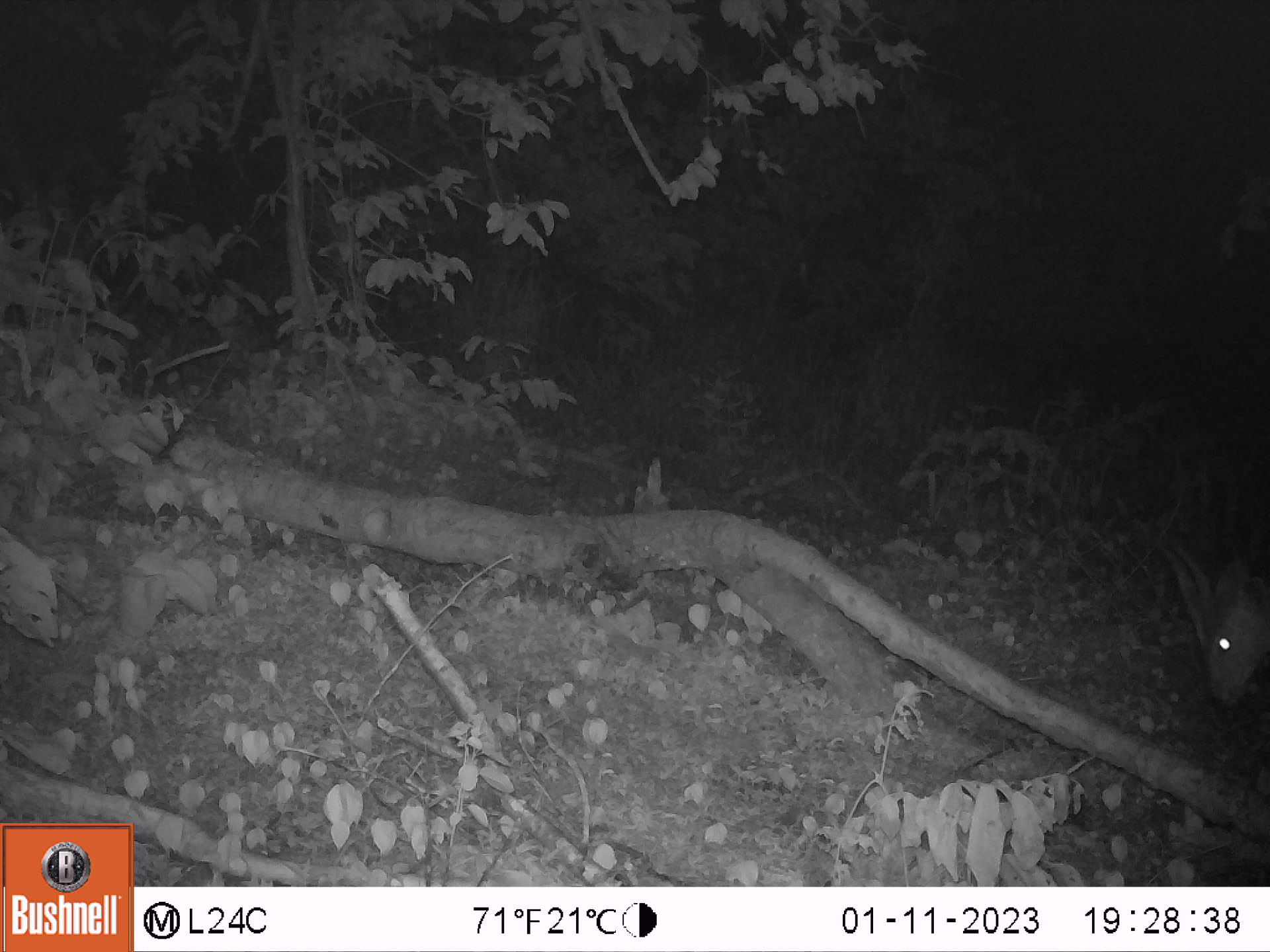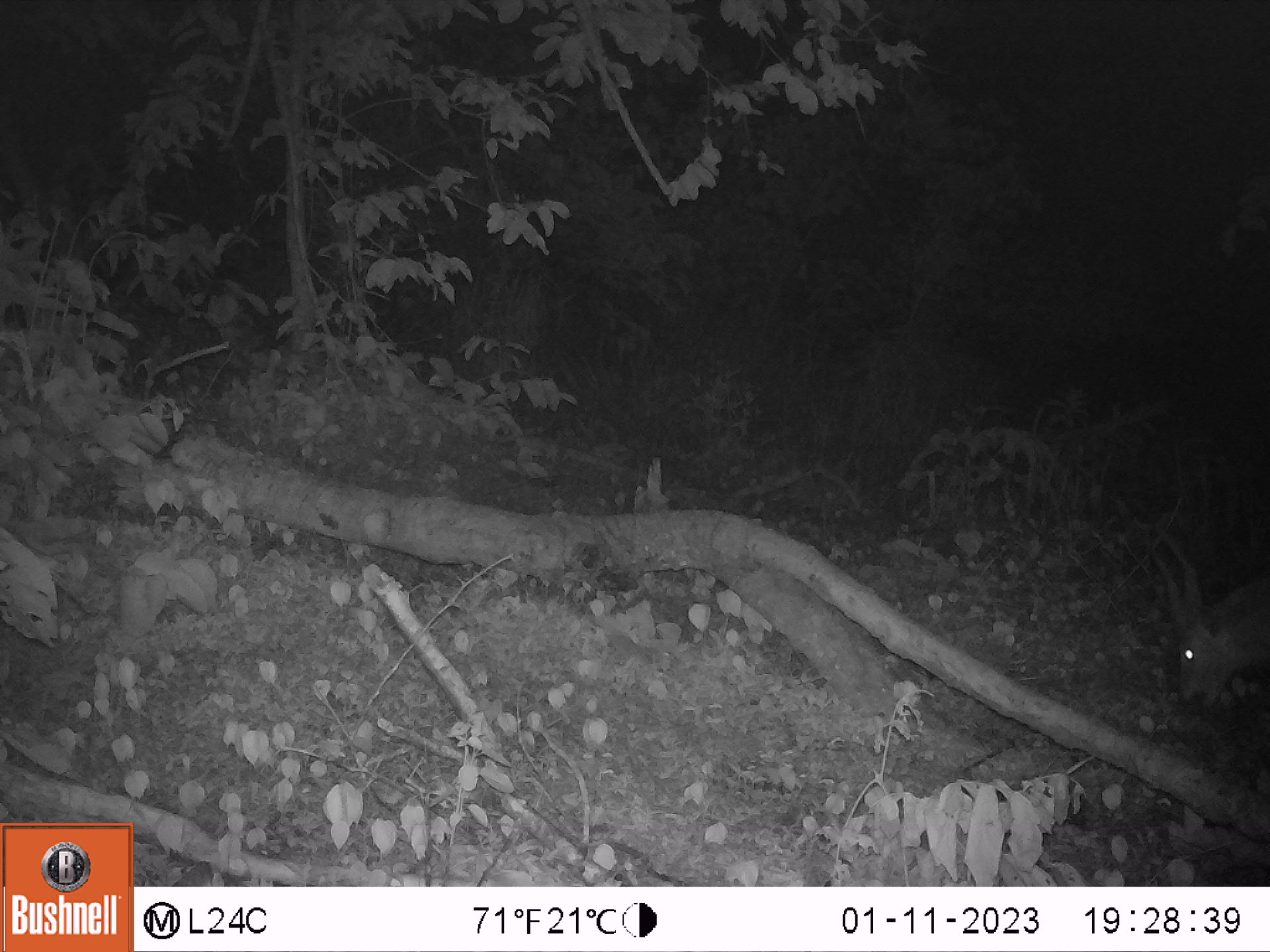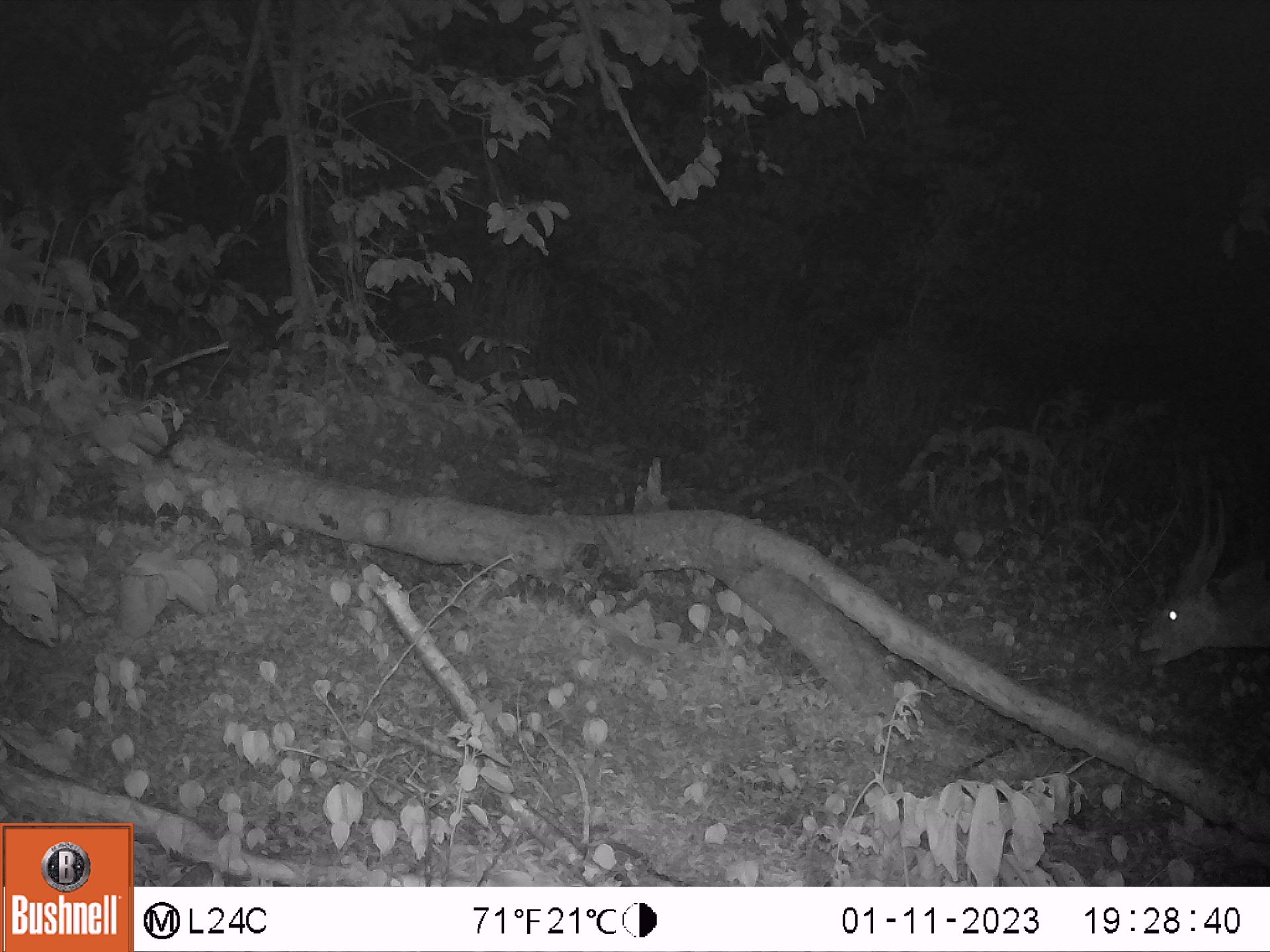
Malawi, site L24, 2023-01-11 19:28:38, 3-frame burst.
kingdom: Animalia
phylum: Chordata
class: Mammalia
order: Artiodactyla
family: Bovidae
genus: Tragelaphus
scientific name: Tragelaphus sylvaticus sylvaticus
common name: cape bushbuck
Cape bushbuck (Tragelaphus sylvaticus sylvaticus), count 1.